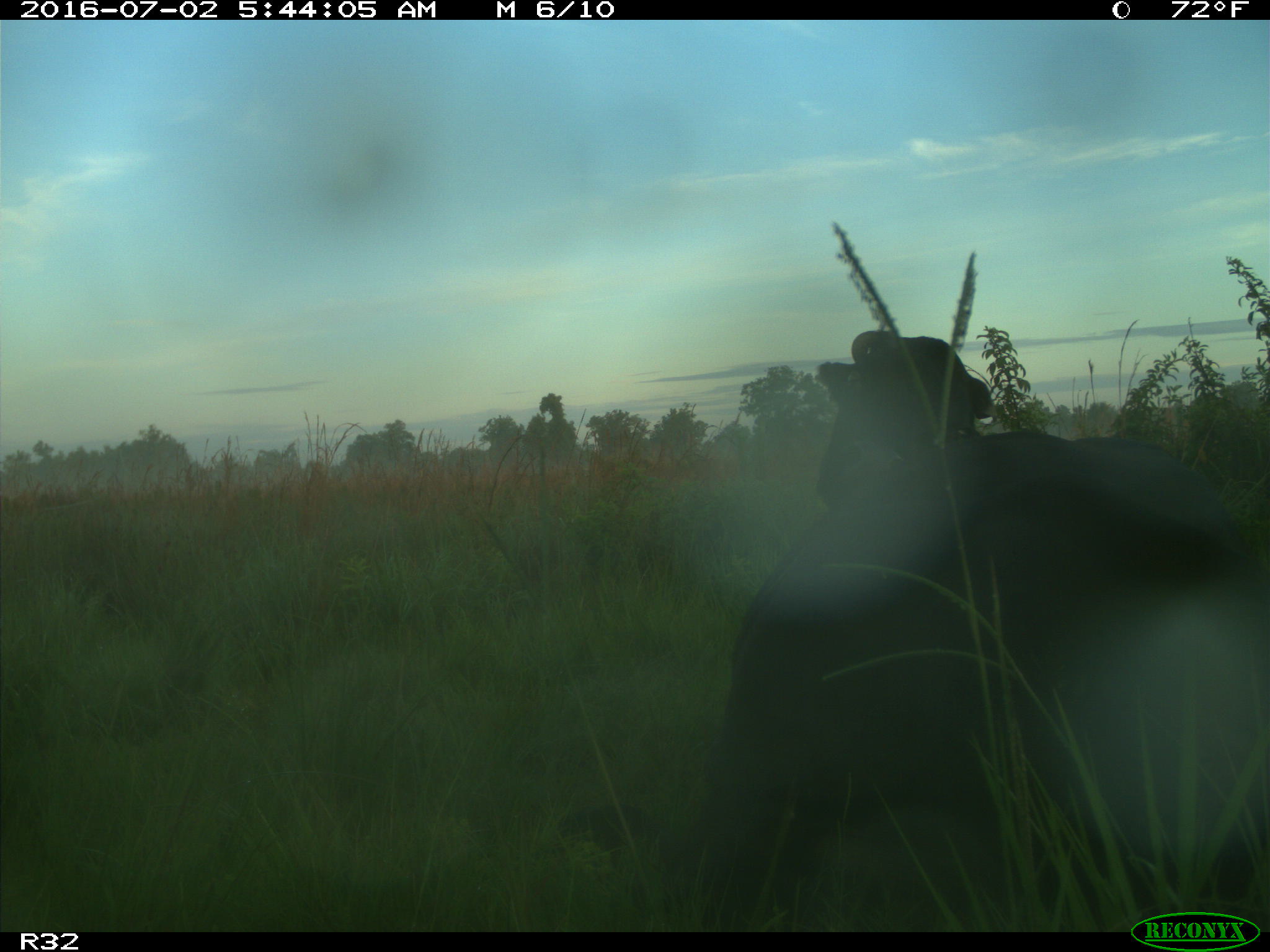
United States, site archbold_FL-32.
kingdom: Animalia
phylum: Chordata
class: Mammalia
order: Artiodactyla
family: Bovidae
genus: Bos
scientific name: Bos taurus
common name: domestic cow